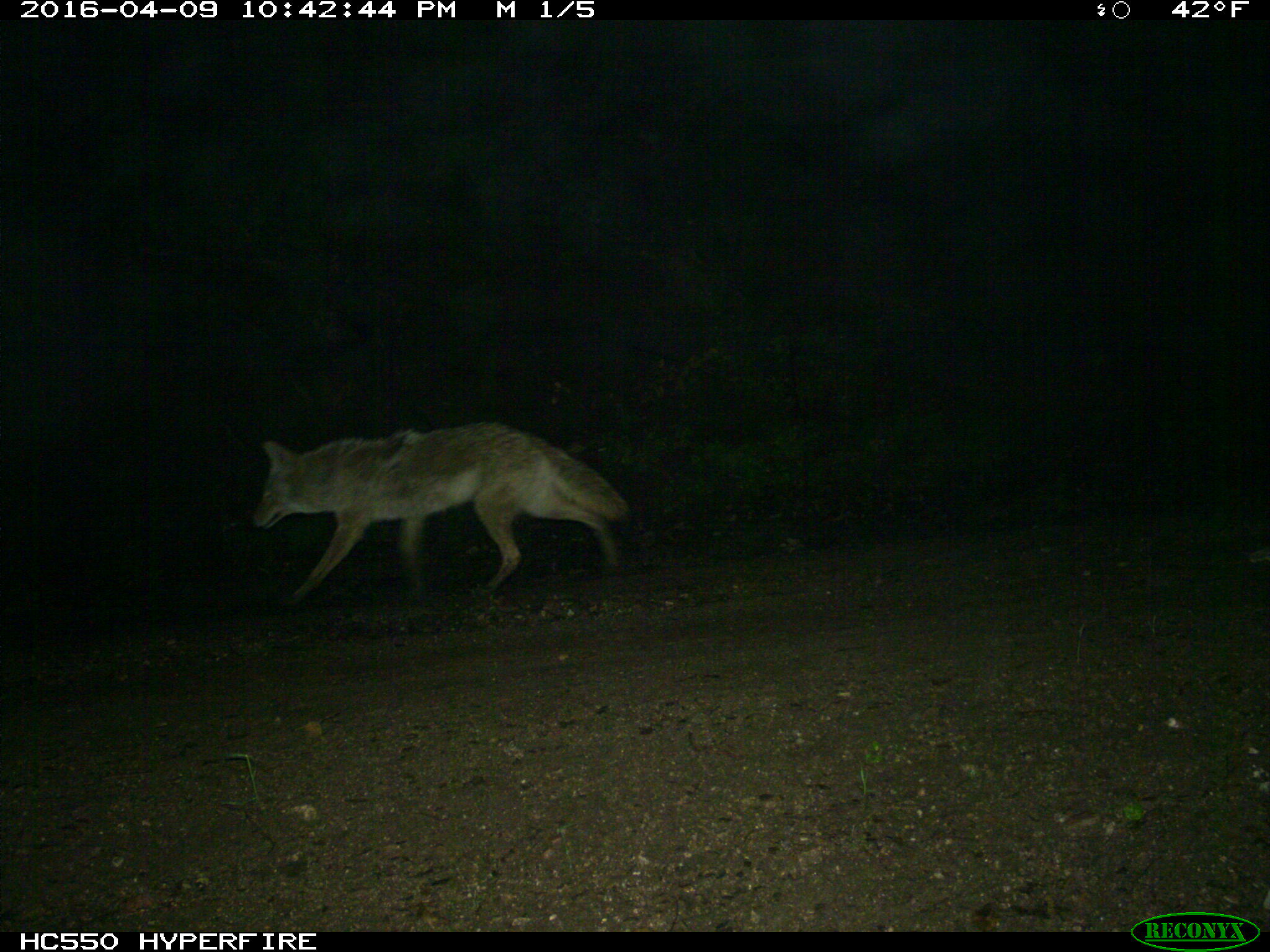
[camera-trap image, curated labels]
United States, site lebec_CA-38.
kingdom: Animalia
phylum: Chordata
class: Mammalia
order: Carnivora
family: Canidae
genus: Canis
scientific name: Canis latrans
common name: coyote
Canis latrans (coyote).